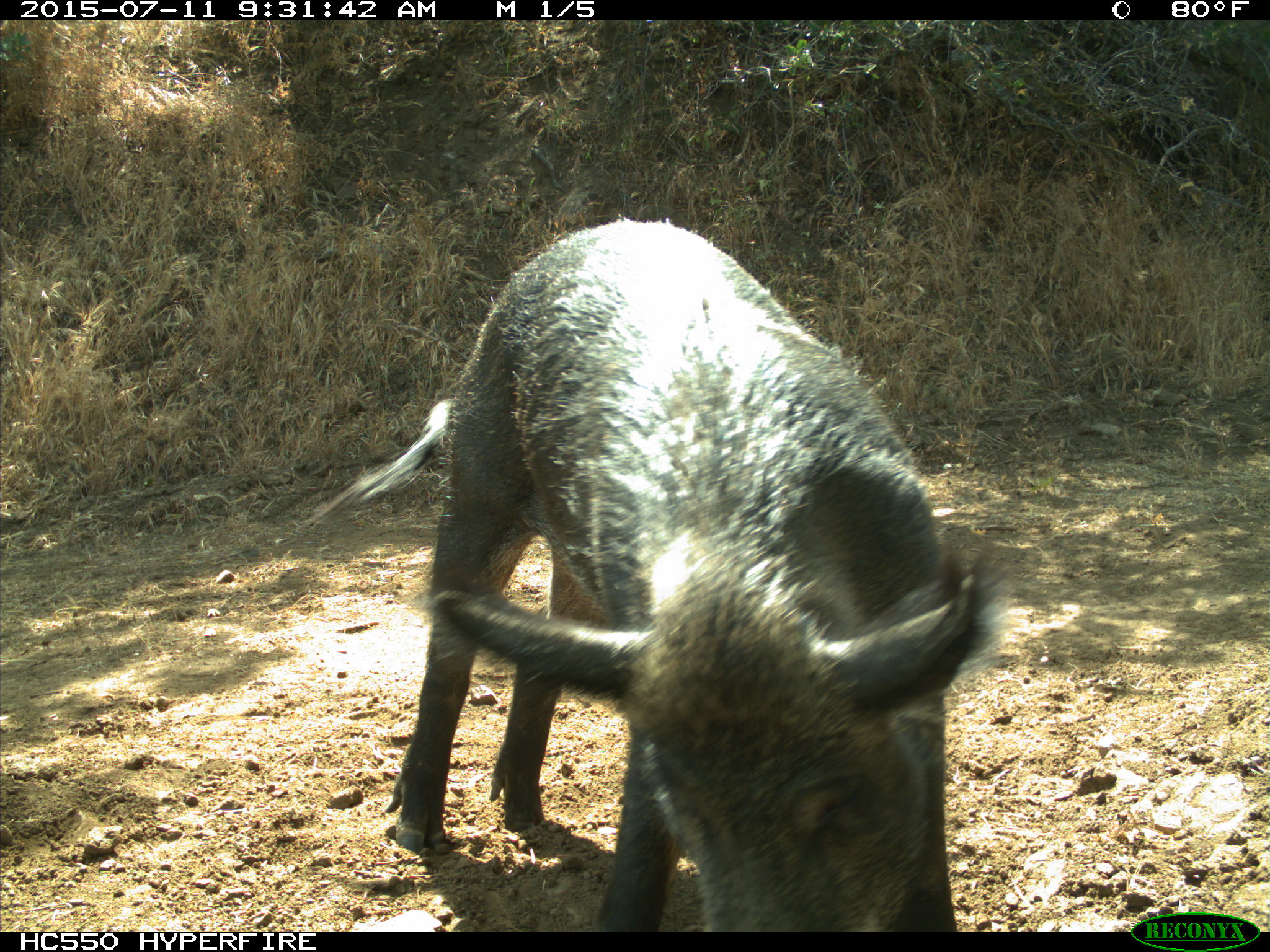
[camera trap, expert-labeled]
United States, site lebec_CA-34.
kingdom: Animalia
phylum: Chordata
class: Mammalia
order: Artiodactyla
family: Suidae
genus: Sus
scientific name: Sus scrofa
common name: wild boar